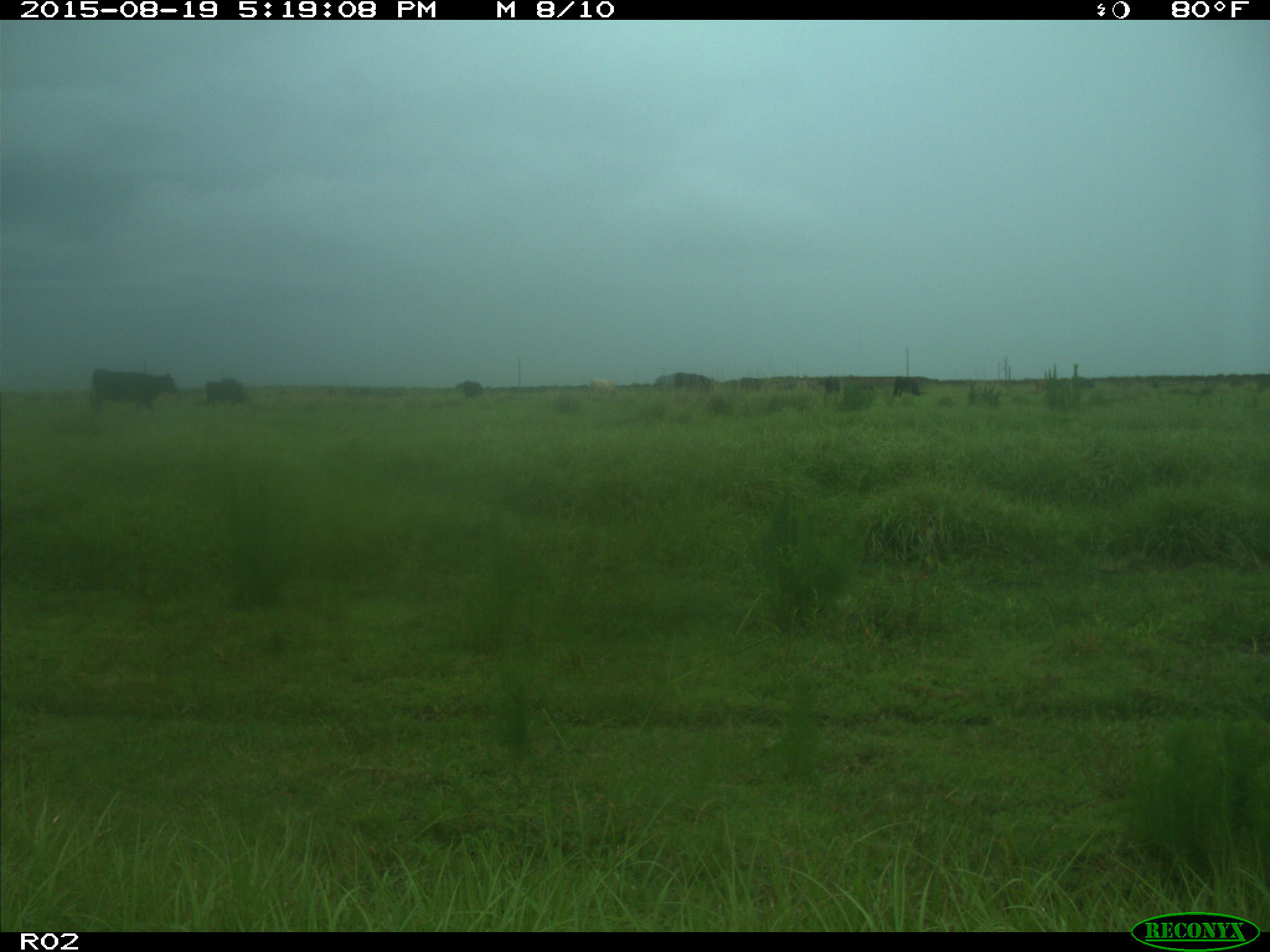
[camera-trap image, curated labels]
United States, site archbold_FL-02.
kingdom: Animalia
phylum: Chordata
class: Mammalia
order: Artiodactyla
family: Bovidae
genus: Bos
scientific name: Bos taurus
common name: domestic cow